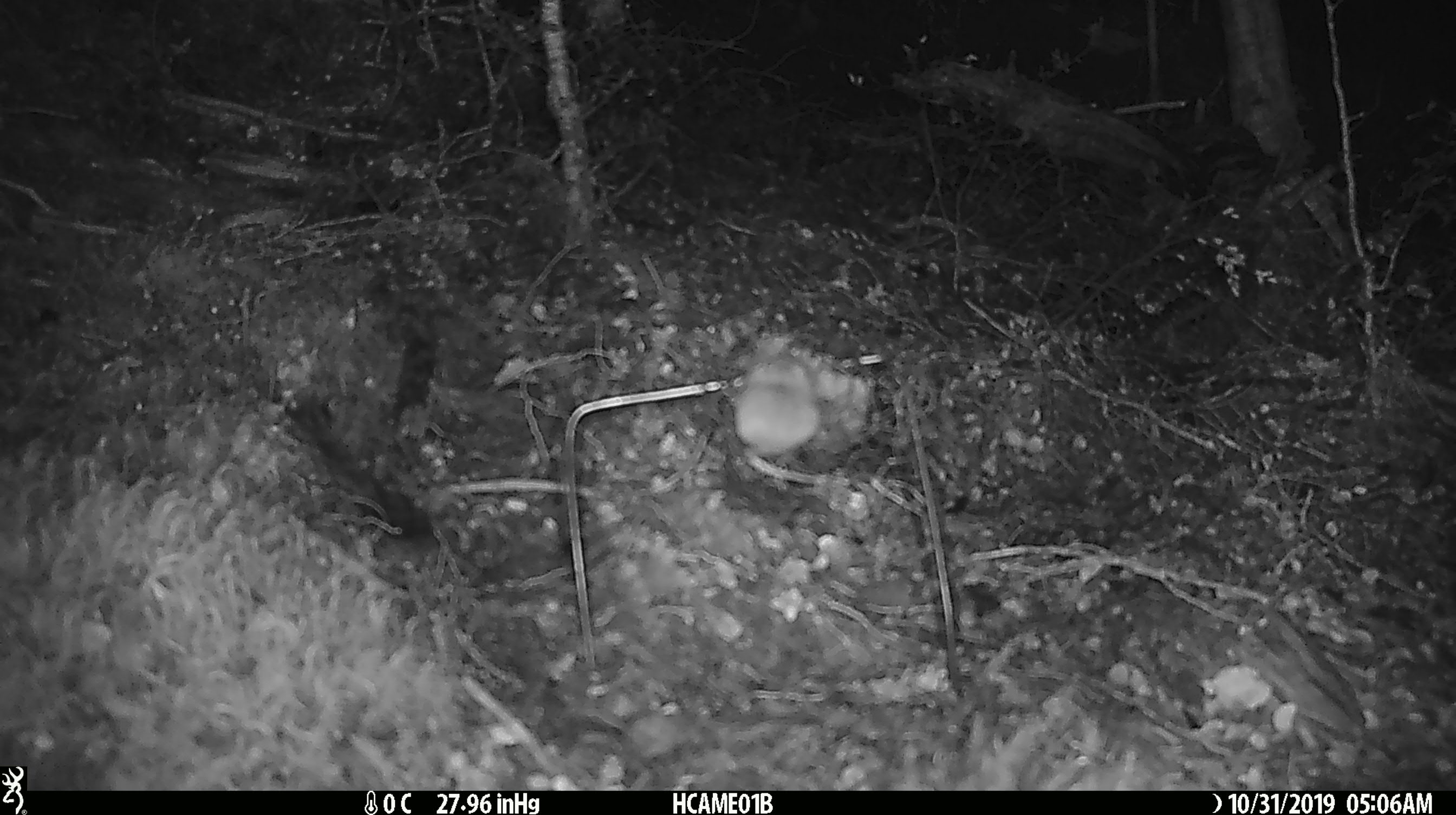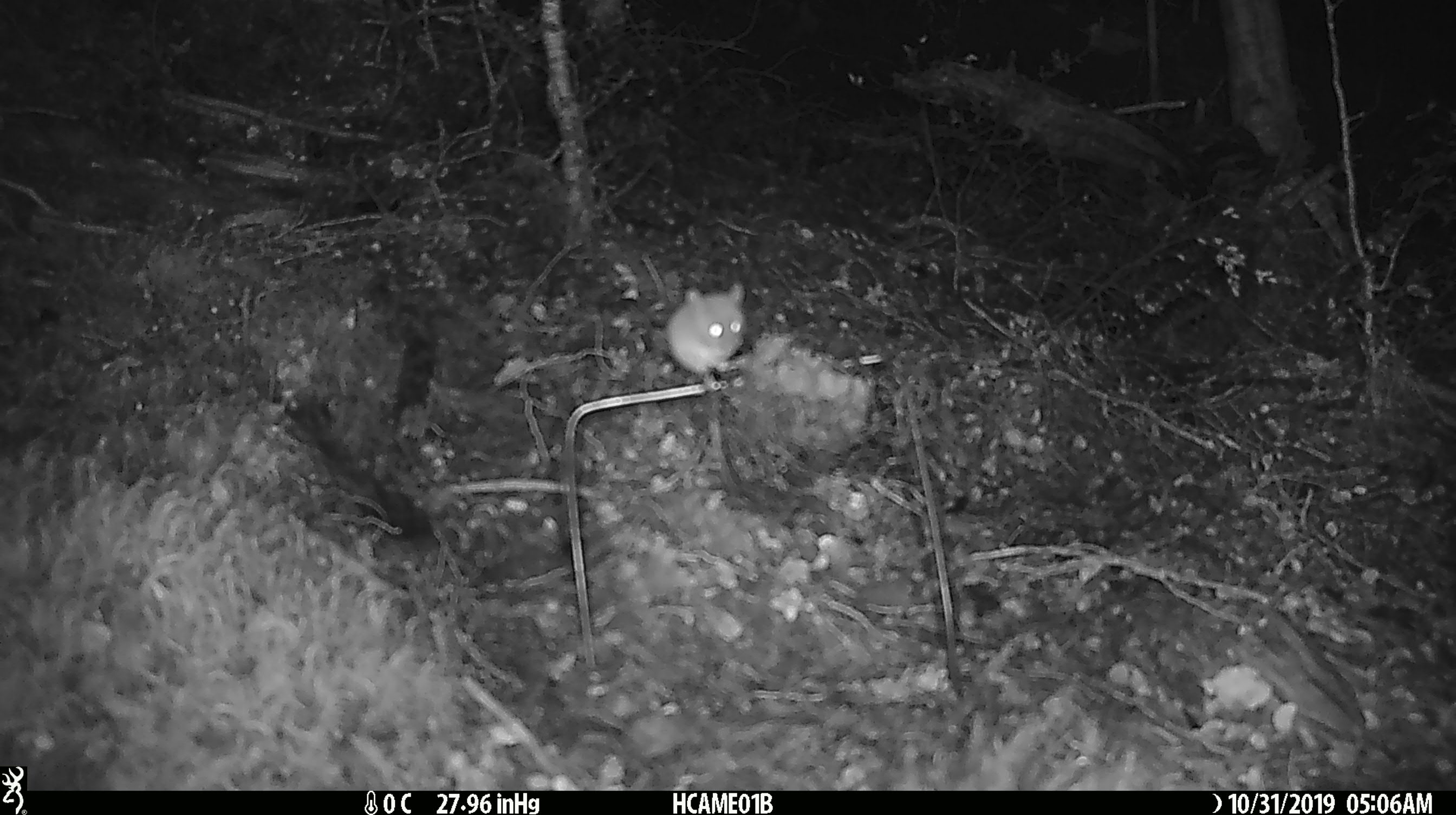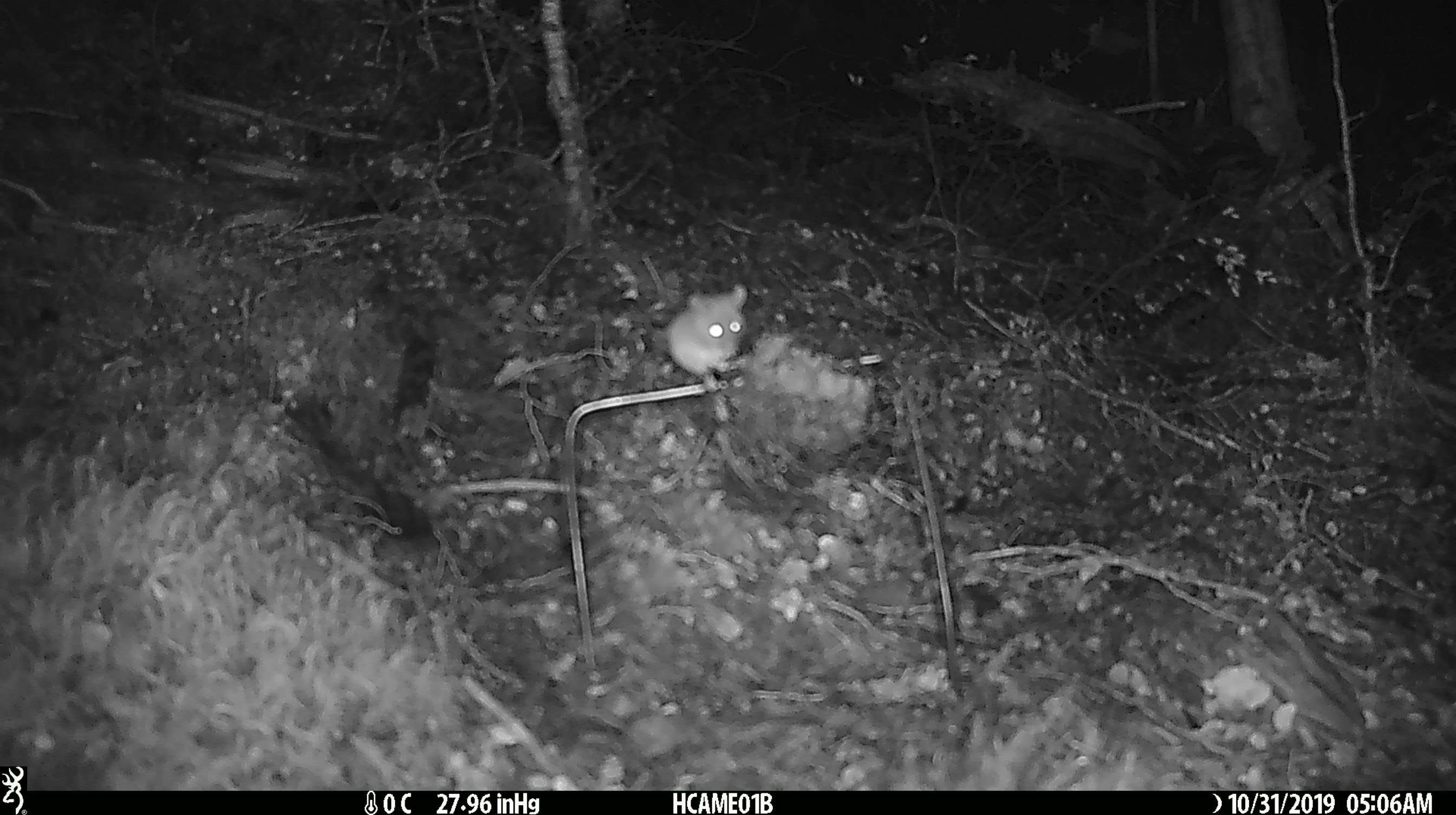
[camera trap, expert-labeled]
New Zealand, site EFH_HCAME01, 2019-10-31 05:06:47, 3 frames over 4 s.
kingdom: Animalia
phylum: Chordata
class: Mammalia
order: Rodentia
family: Muridae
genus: Mus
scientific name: Mus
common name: mouse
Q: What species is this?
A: Mouse (Mus).